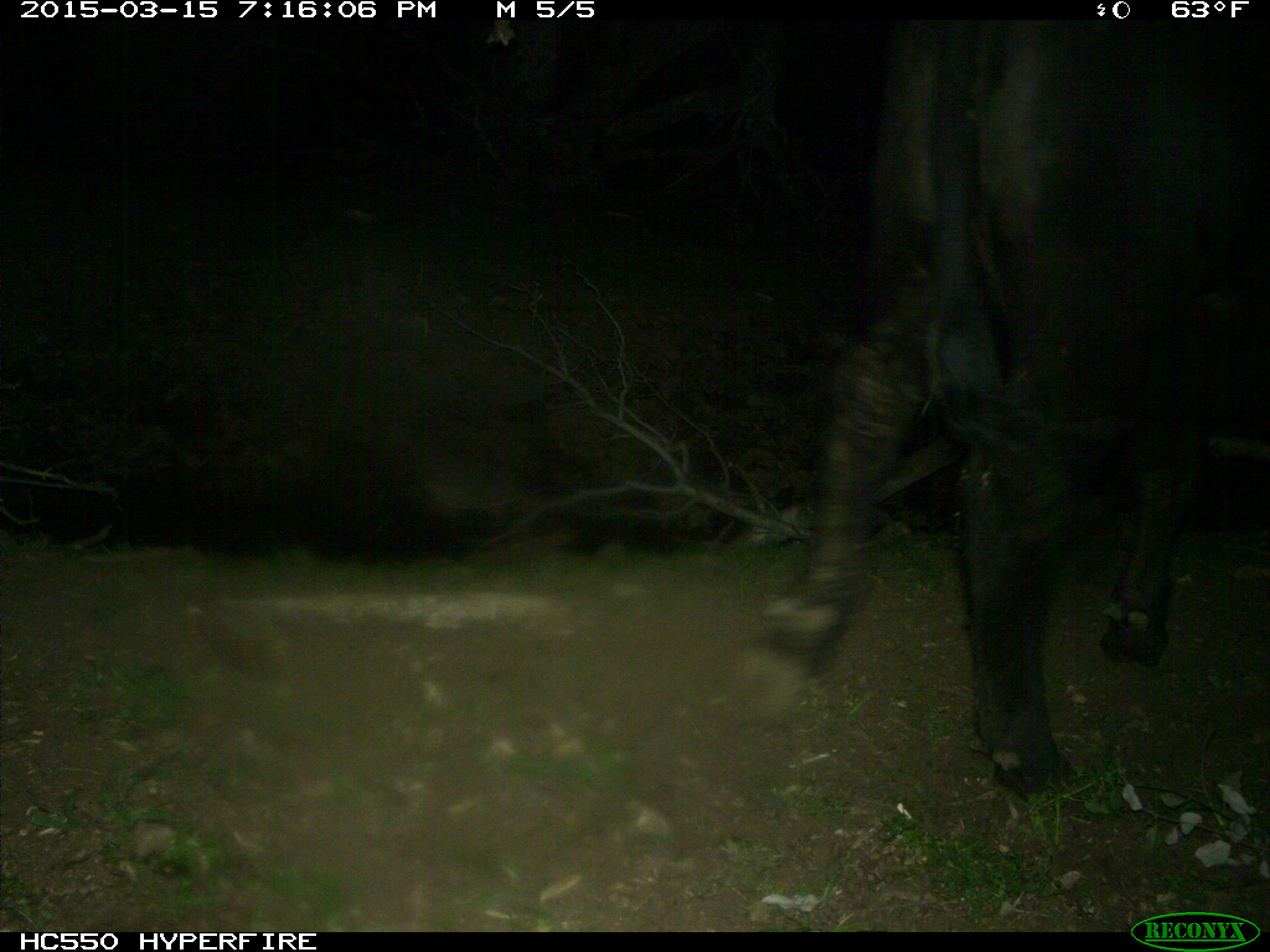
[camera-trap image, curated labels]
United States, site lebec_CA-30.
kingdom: Animalia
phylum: Chordata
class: Mammalia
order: Artiodactyla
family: Bovidae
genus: Bos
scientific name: Bos taurus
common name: domestic cow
Bos taurus (domestic cow).